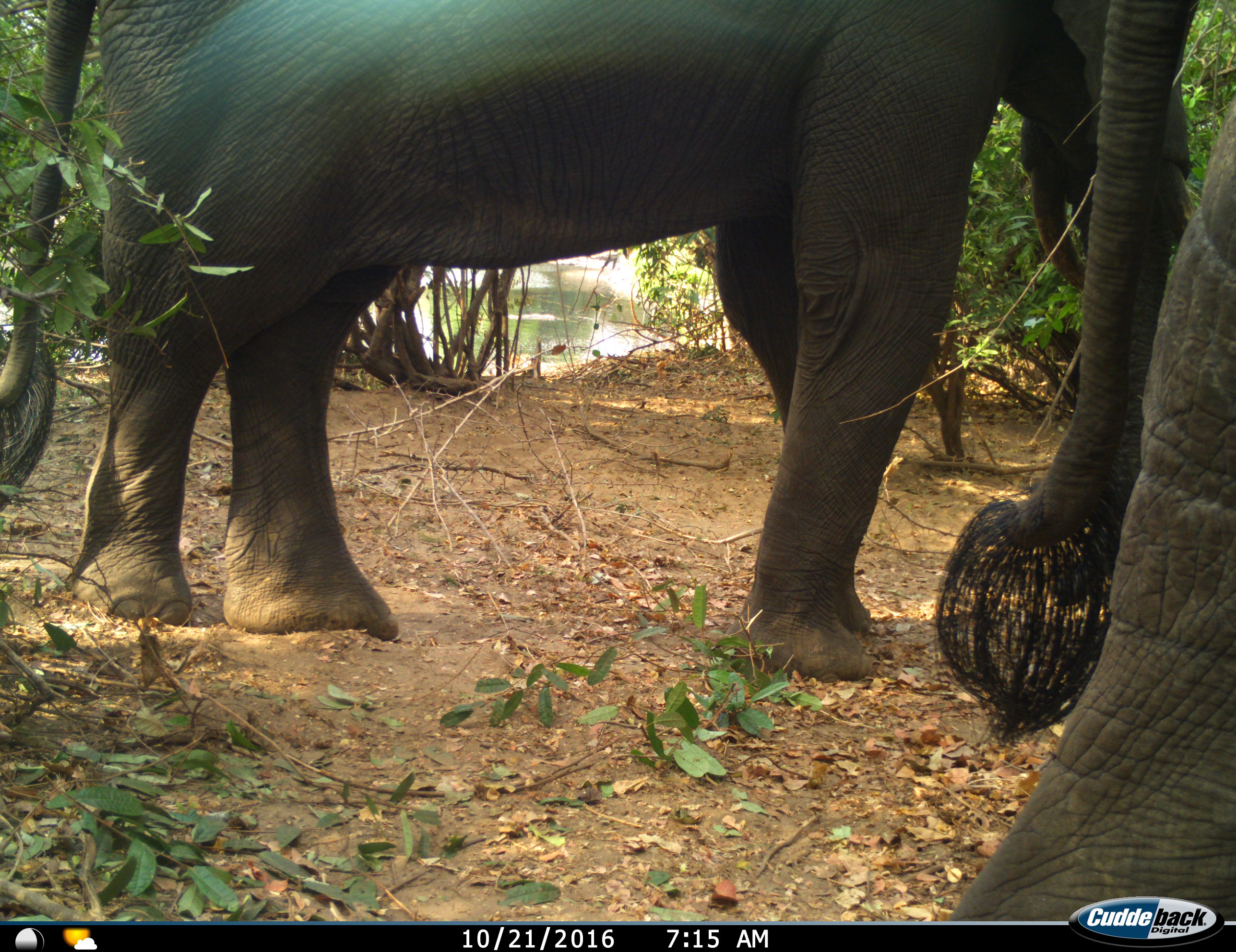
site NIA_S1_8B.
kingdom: Animalia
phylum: Chordata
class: Mammalia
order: Proboscidea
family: Elephantidae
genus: Loxodonta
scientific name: Loxodonta africana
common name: african bush elephant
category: elephant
Elephant (african bush elephant) (Loxodonta africana), count 2. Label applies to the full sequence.